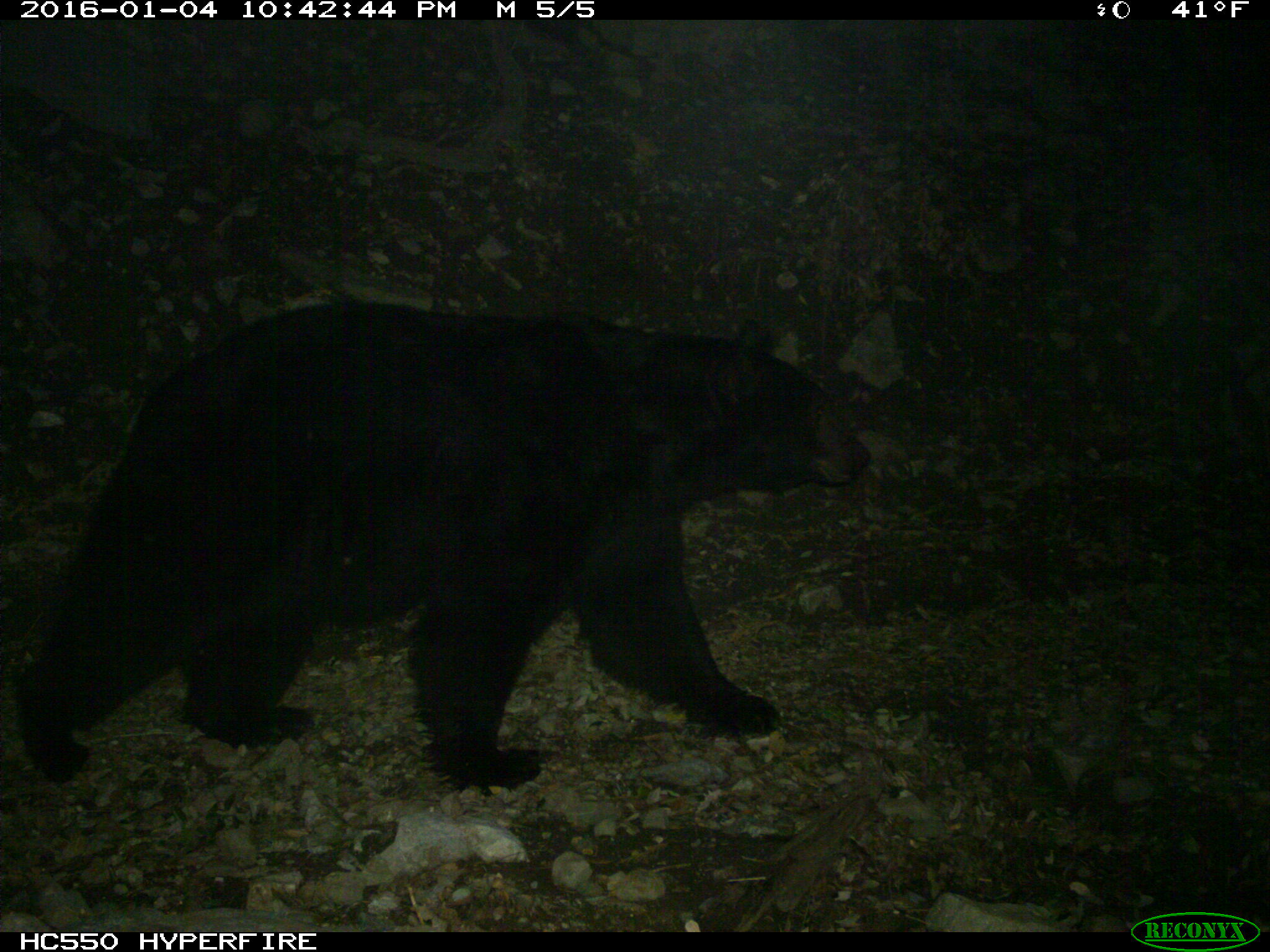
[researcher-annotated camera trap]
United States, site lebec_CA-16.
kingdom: Animalia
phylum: Chordata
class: Mammalia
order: Carnivora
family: Ursidae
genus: Ursus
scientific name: Ursus americanus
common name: american black bear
Ursus americanus (american black bear).